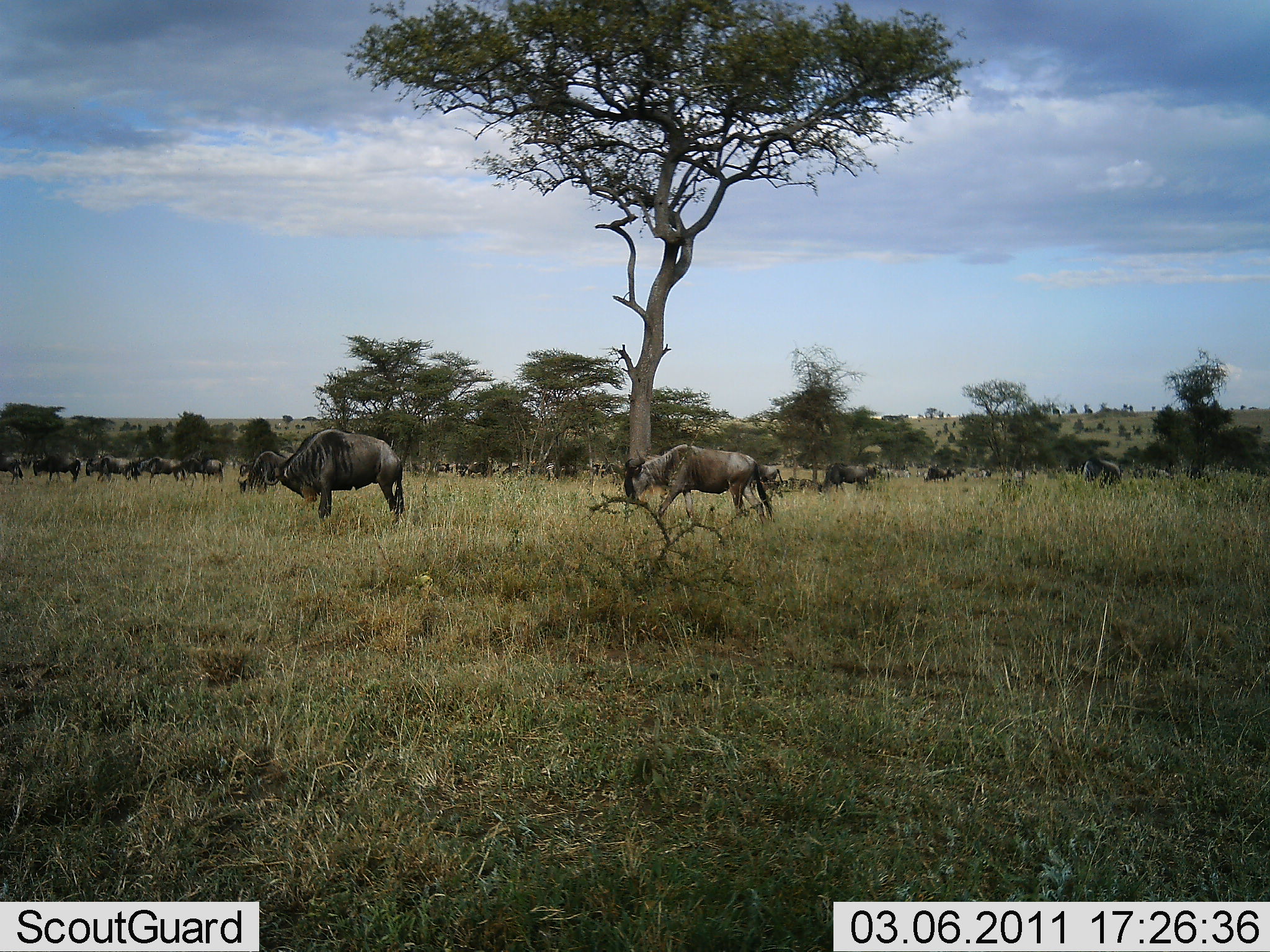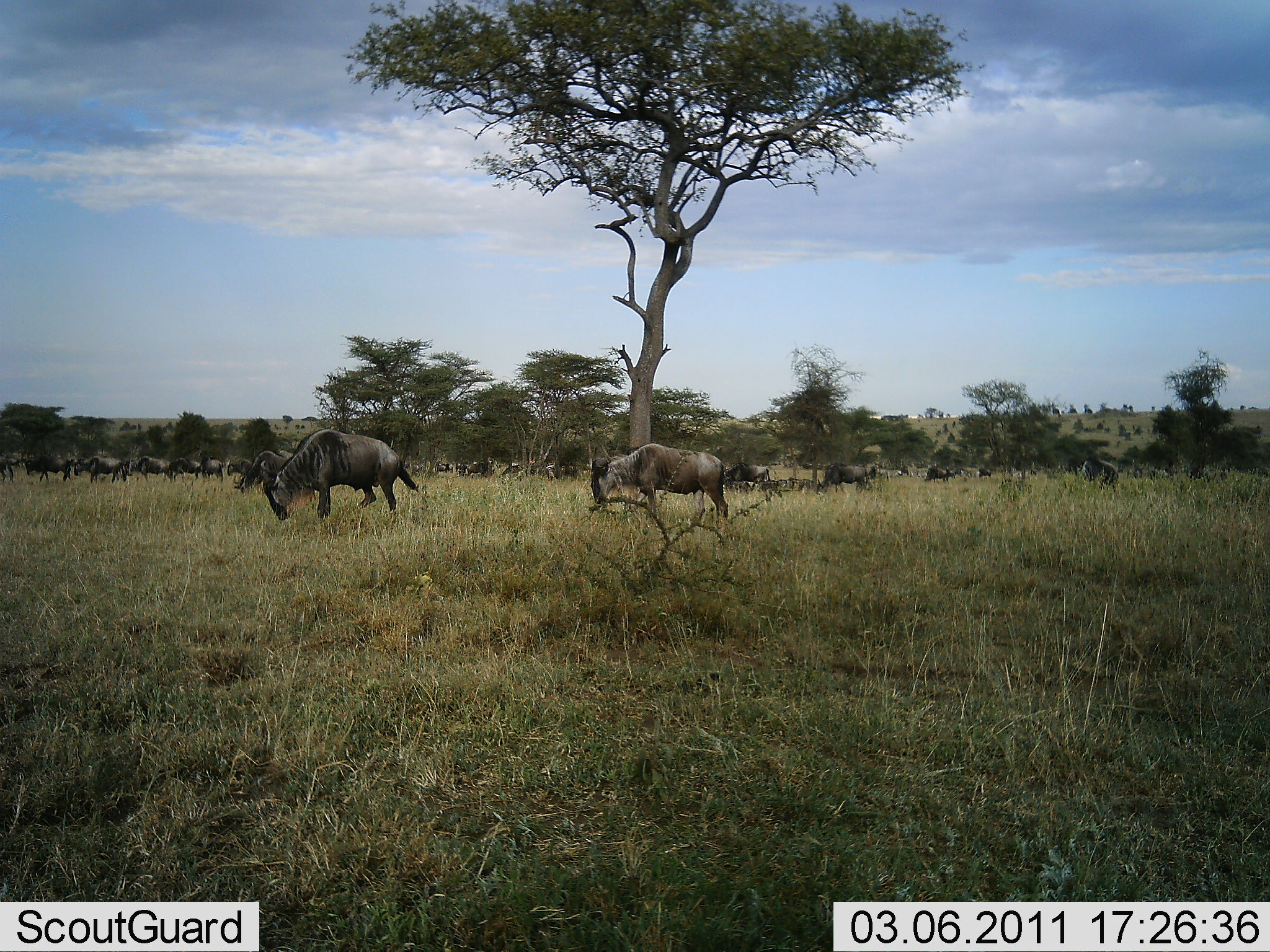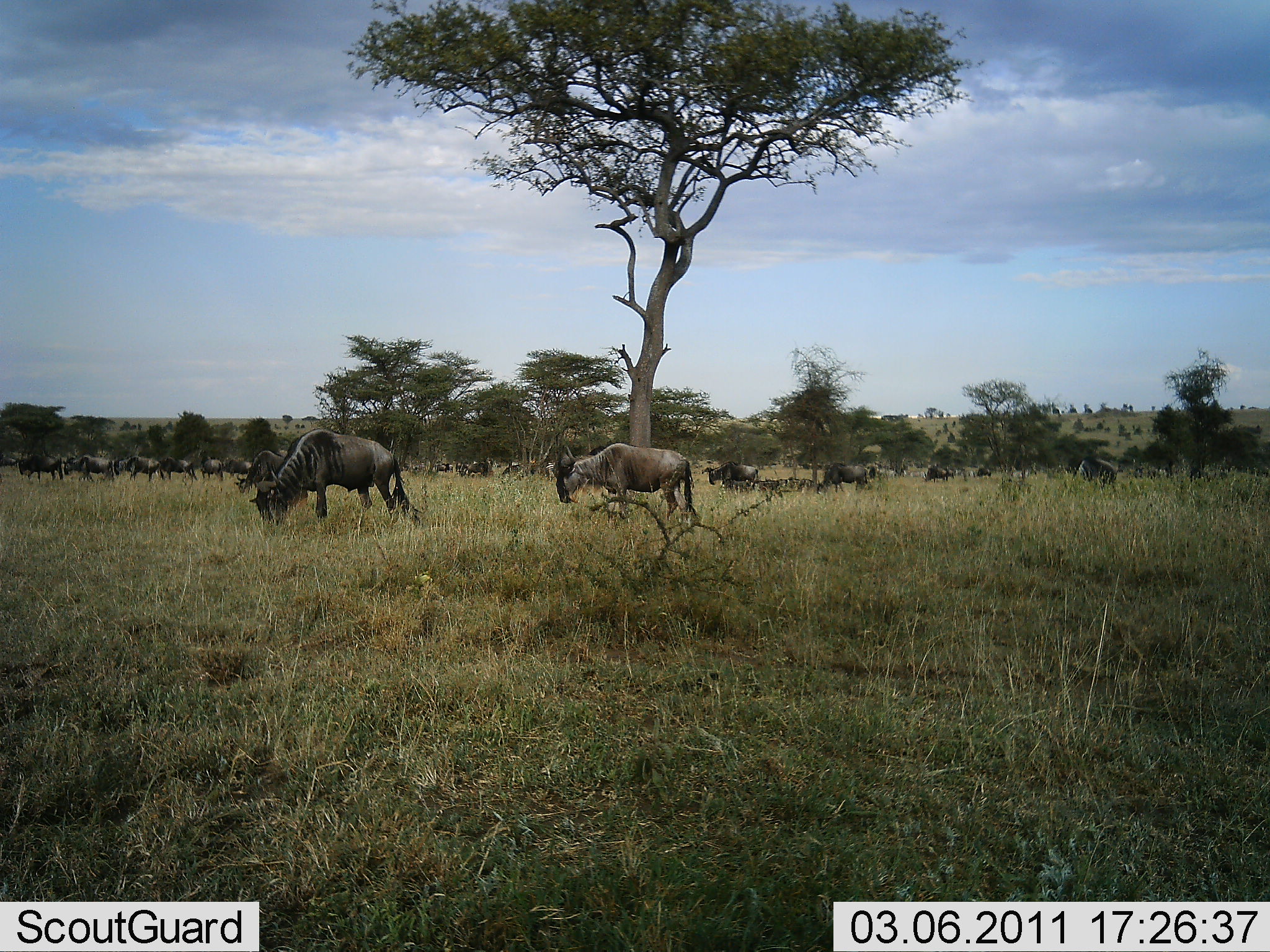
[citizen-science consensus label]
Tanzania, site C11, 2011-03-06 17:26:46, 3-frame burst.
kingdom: Animalia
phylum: Chordata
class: Mammalia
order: Artiodactyla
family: Bovidae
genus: Connochaetes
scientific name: Connochaetes taurinus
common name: blue wildebeest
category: wildebeest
Wildebeest (blue wildebeest) (Connochaetes taurinus), count 11-50. Behavior (volunteer vote fractions): standing 55%, resting 0%, moving 100%, interacting 0%. Young present (vote fraction): 0%. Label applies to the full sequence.